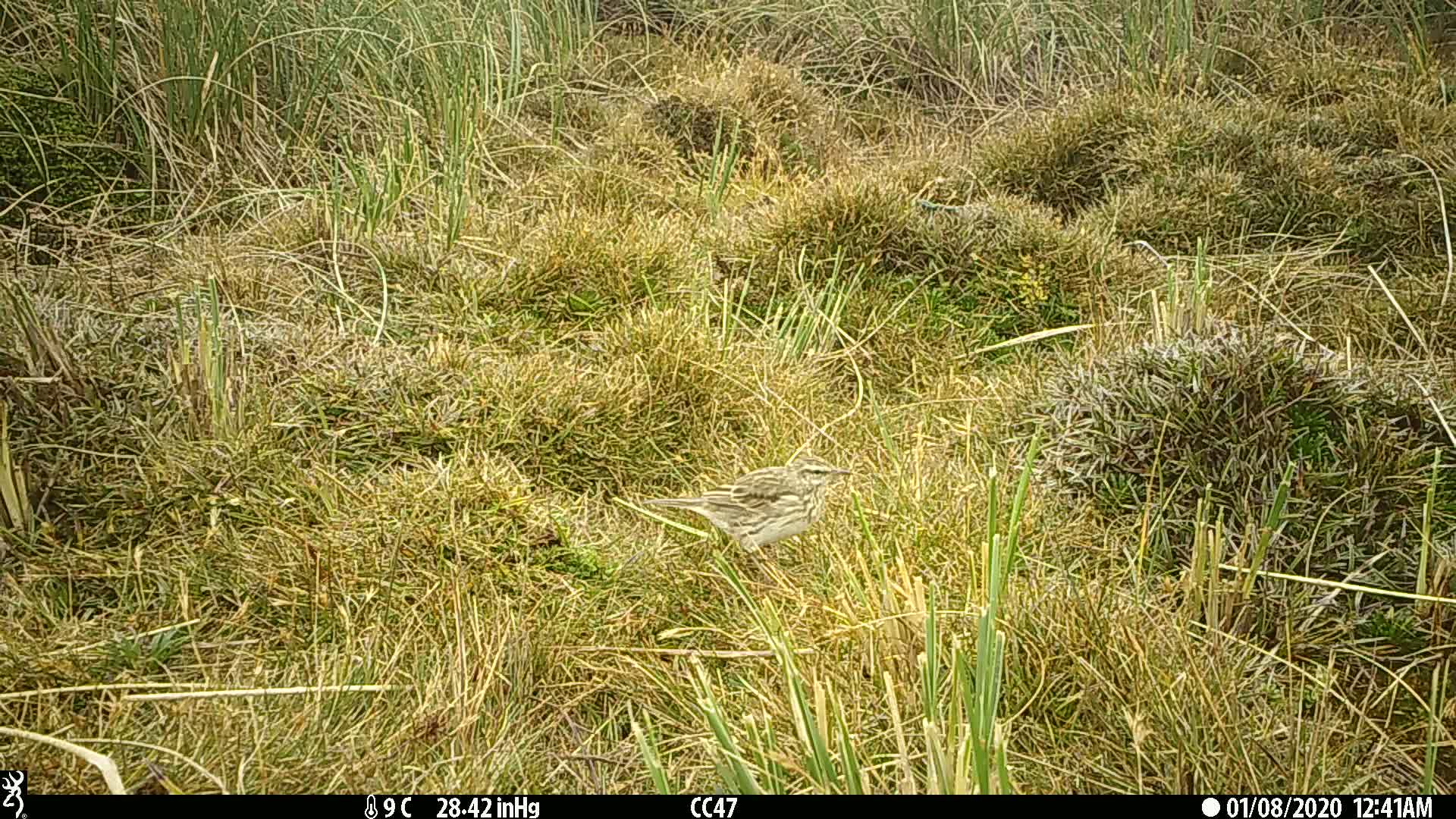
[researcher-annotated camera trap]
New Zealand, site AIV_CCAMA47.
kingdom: Animalia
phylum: Chordata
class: Aves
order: Passeriformes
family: Motacillidae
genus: Anthus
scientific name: Anthus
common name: pipit